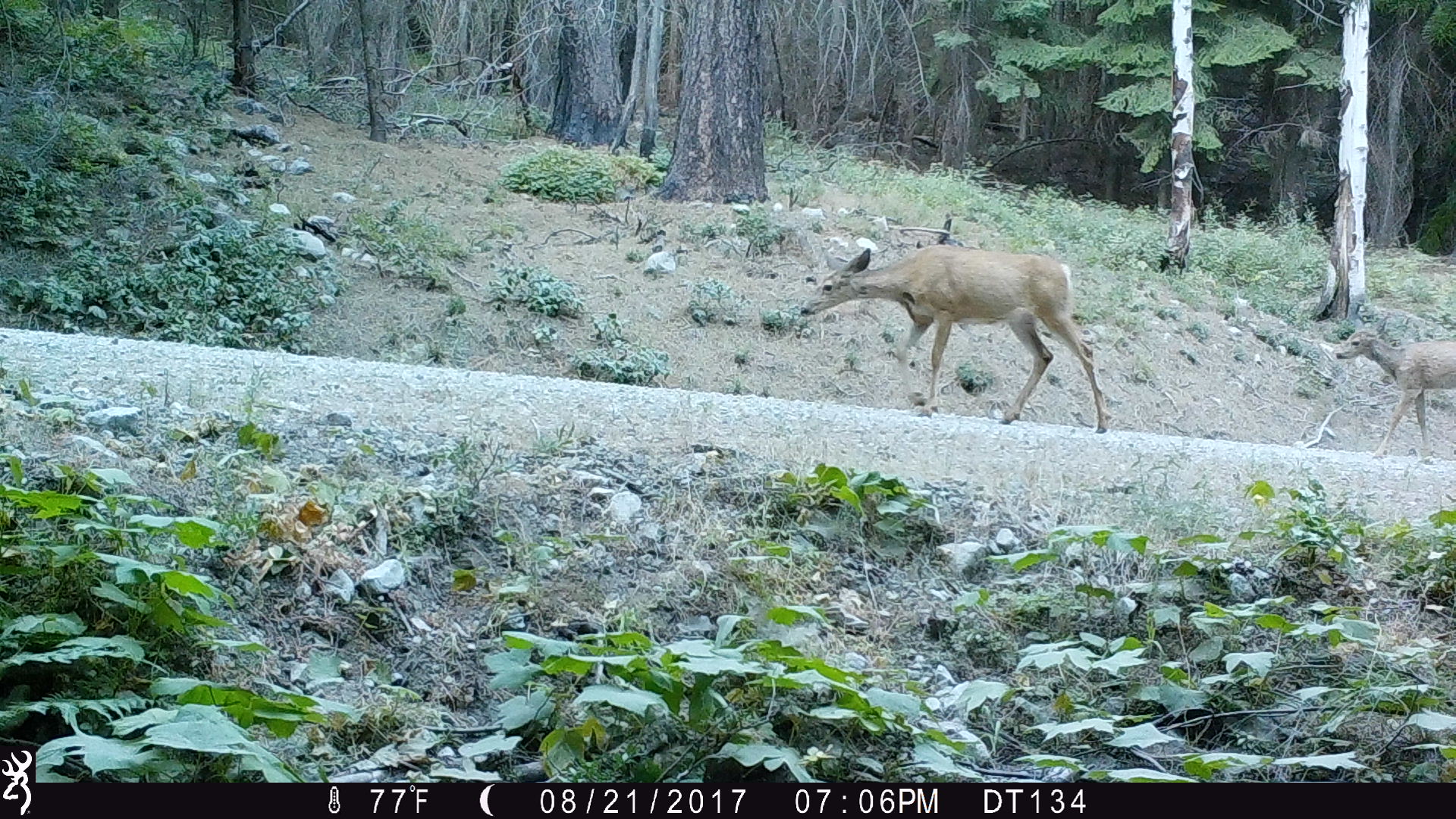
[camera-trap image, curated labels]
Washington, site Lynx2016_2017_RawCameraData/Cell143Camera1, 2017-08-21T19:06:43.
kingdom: Animalia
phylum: Chordata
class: Mammalia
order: Artiodactyla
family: Cervidae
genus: Odocoileus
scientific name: Odocoileus hemionus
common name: mule deer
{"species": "Odocoileus hemionus (mule deer)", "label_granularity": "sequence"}